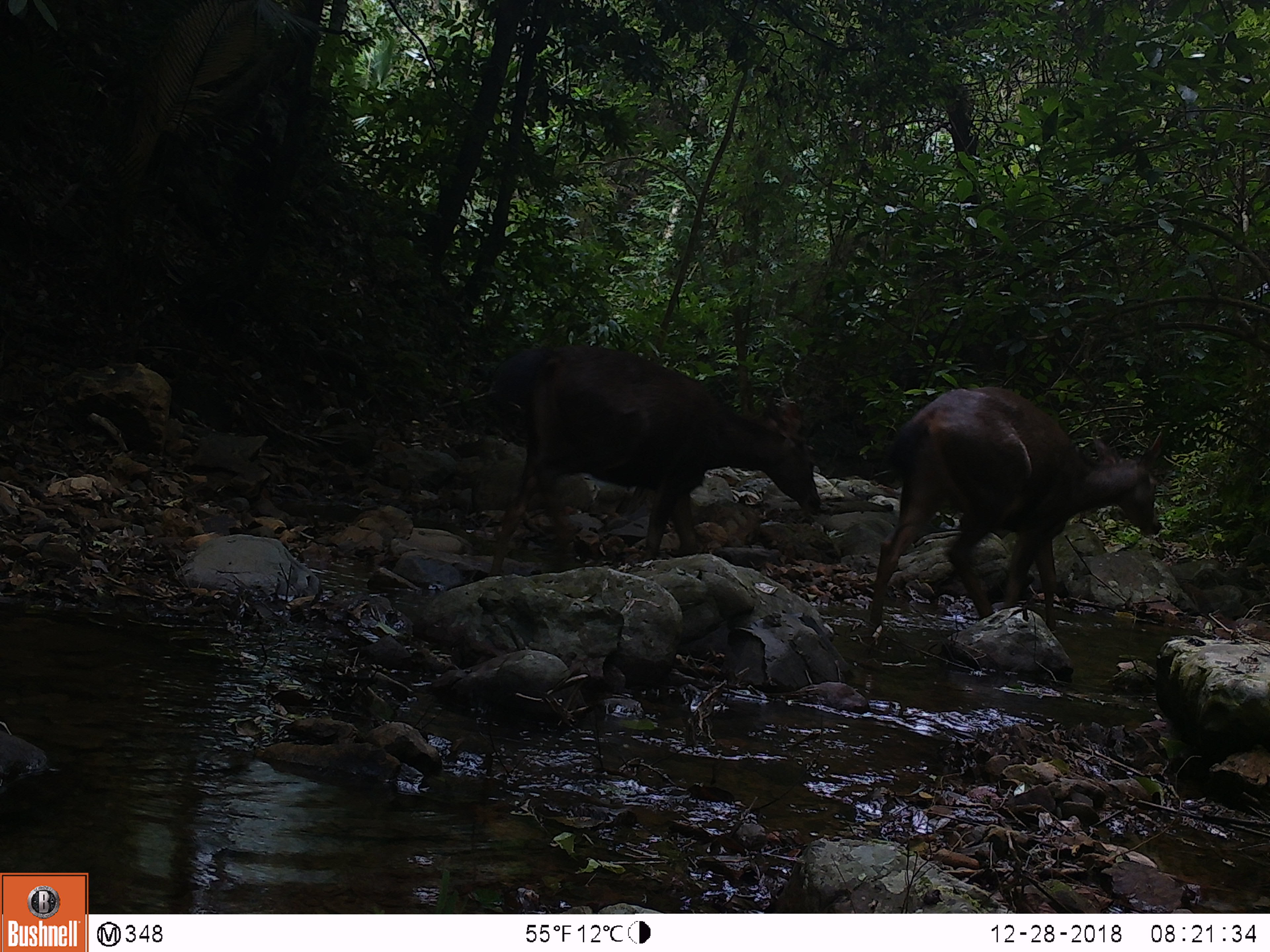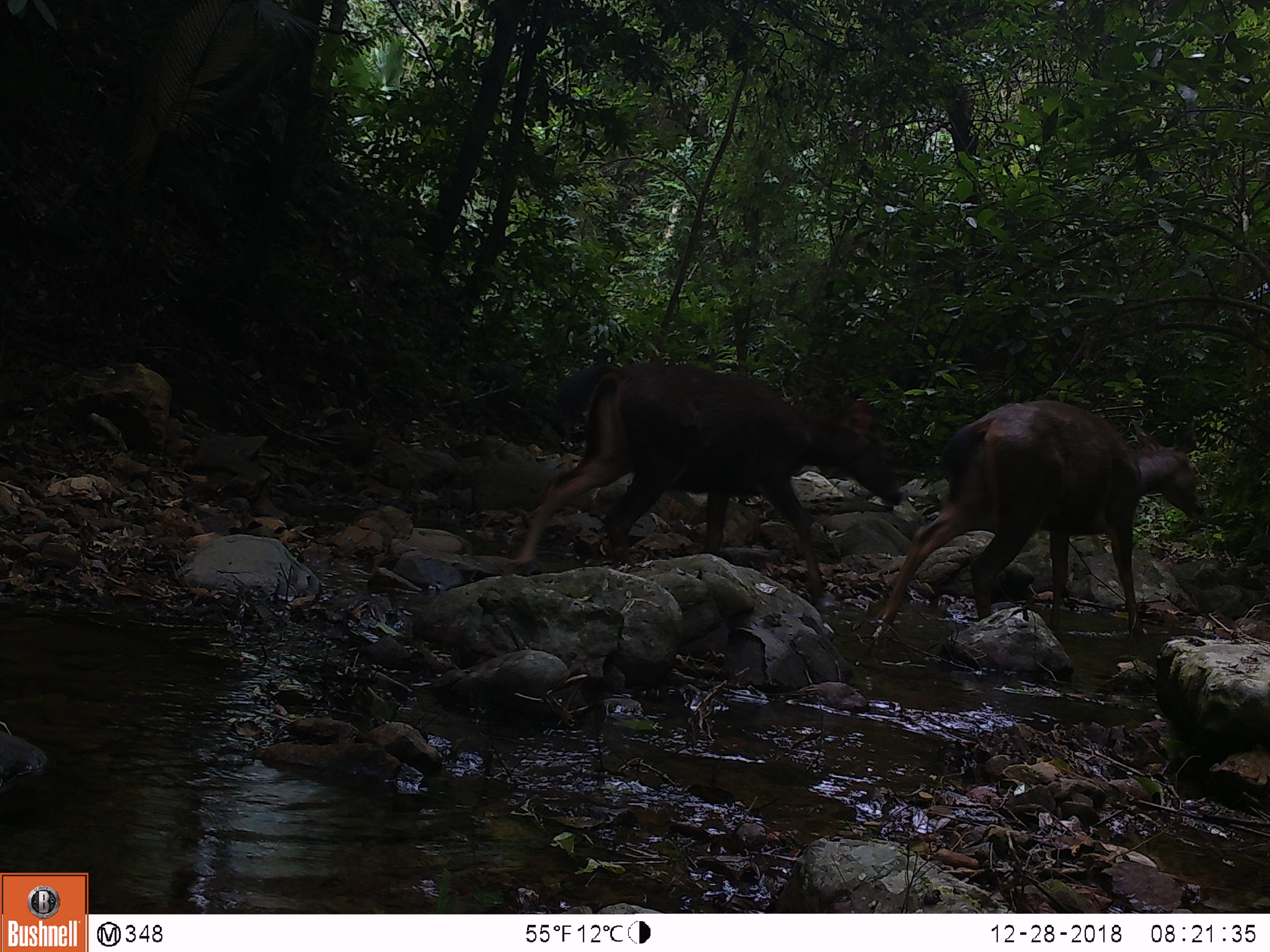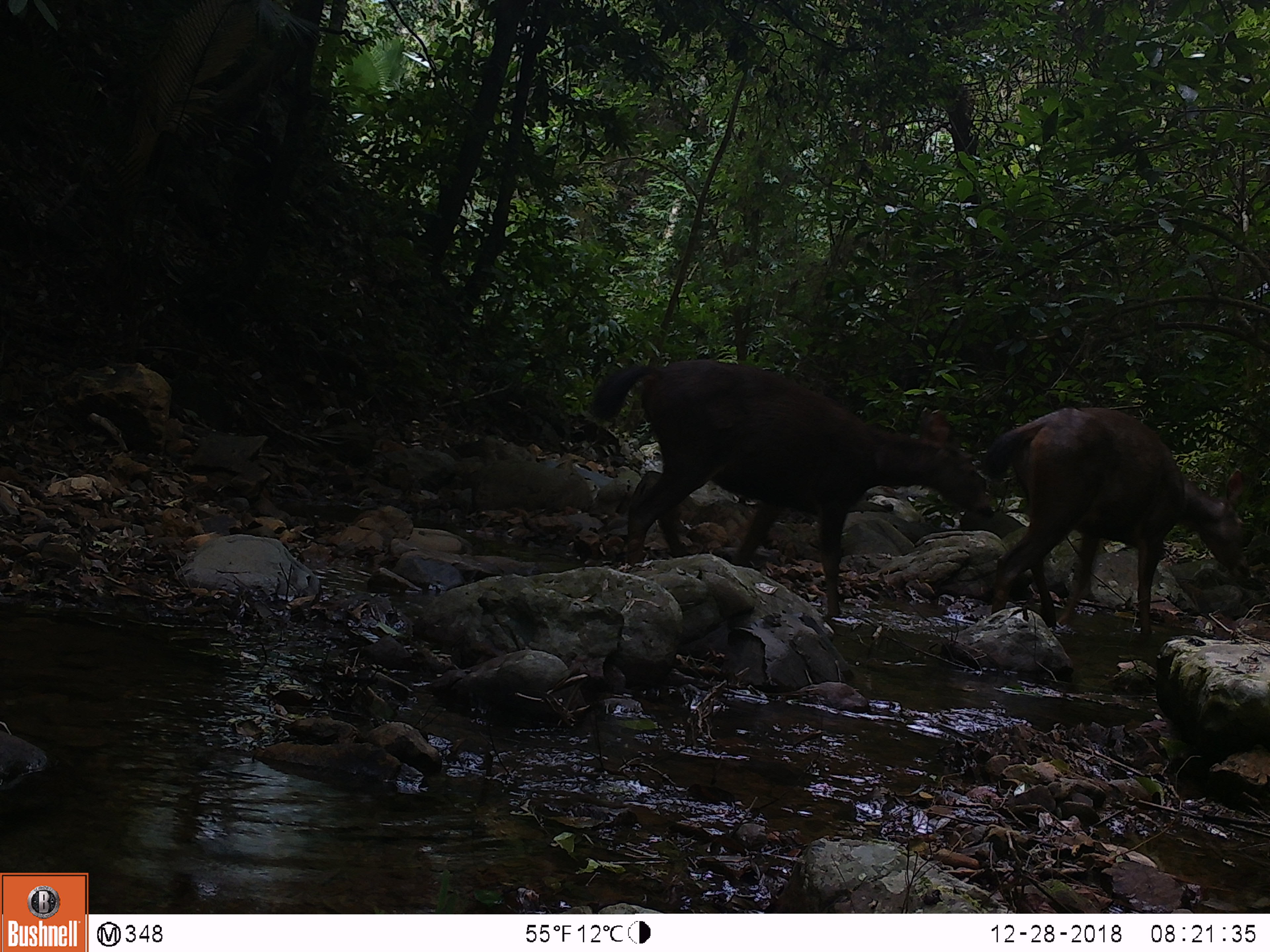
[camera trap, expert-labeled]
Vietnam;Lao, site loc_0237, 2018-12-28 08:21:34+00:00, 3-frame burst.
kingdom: Animalia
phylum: Chordata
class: Mammalia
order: Artiodactyla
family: Cervidae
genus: Rusa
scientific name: Rusa unicolor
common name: sambar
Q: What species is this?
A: Sambar (Rusa unicolor).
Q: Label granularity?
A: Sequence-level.